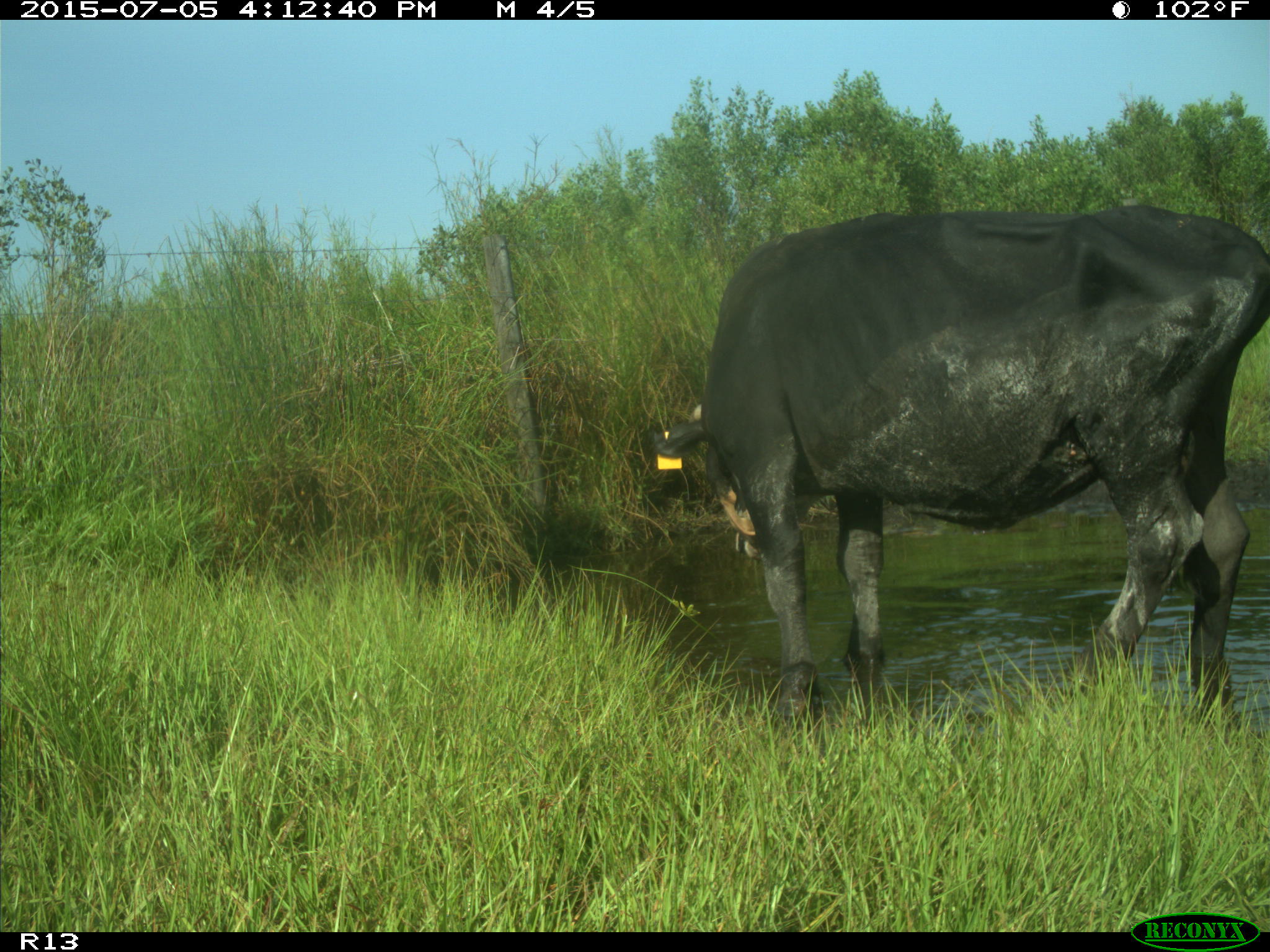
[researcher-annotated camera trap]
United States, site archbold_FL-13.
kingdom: Animalia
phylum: Chordata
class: Mammalia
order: Artiodactyla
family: Bovidae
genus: Bos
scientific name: Bos taurus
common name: domestic cow